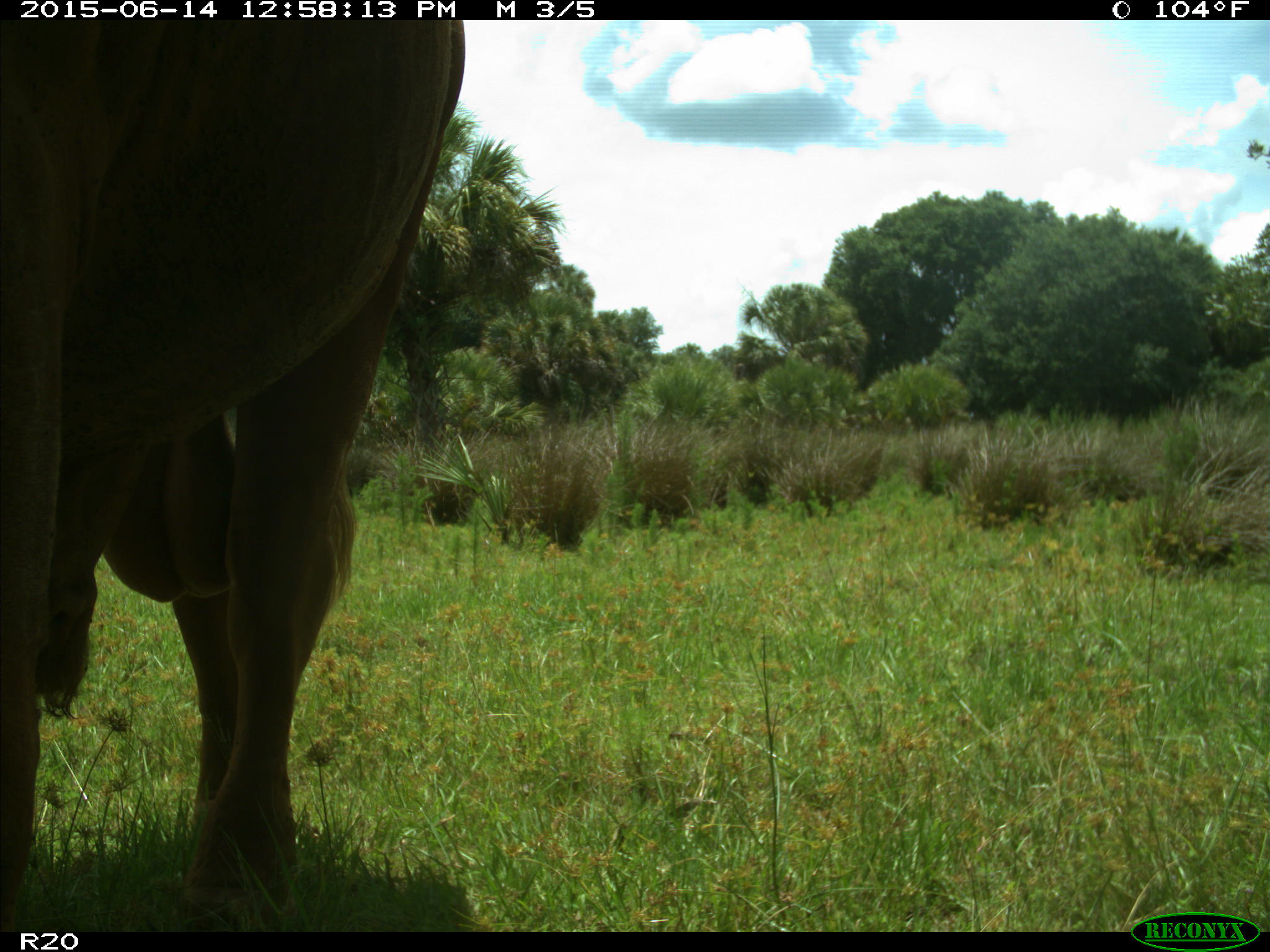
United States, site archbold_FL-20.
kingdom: Animalia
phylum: Chordata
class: Mammalia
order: Artiodactyla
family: Bovidae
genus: Bos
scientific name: Bos taurus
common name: domestic cow